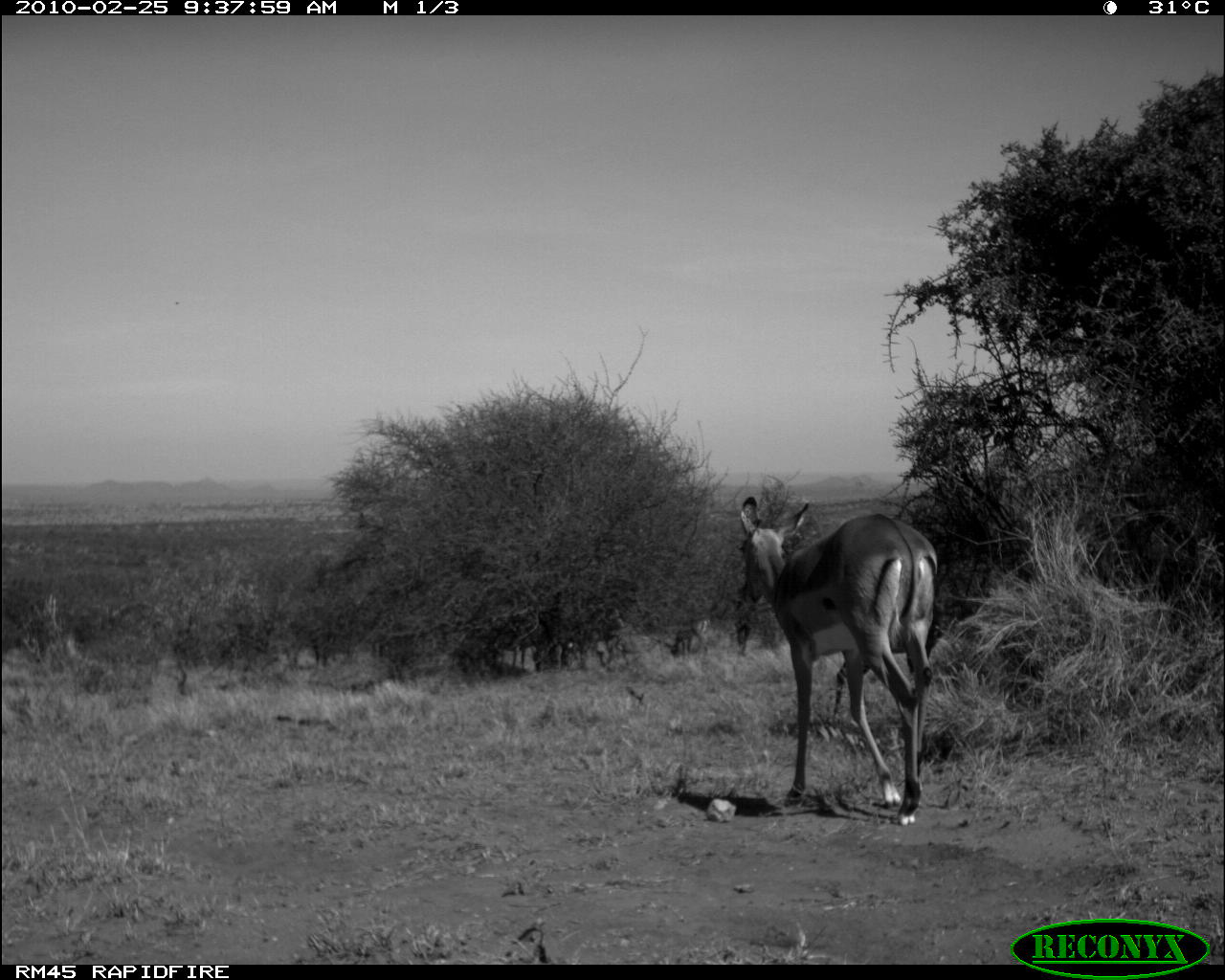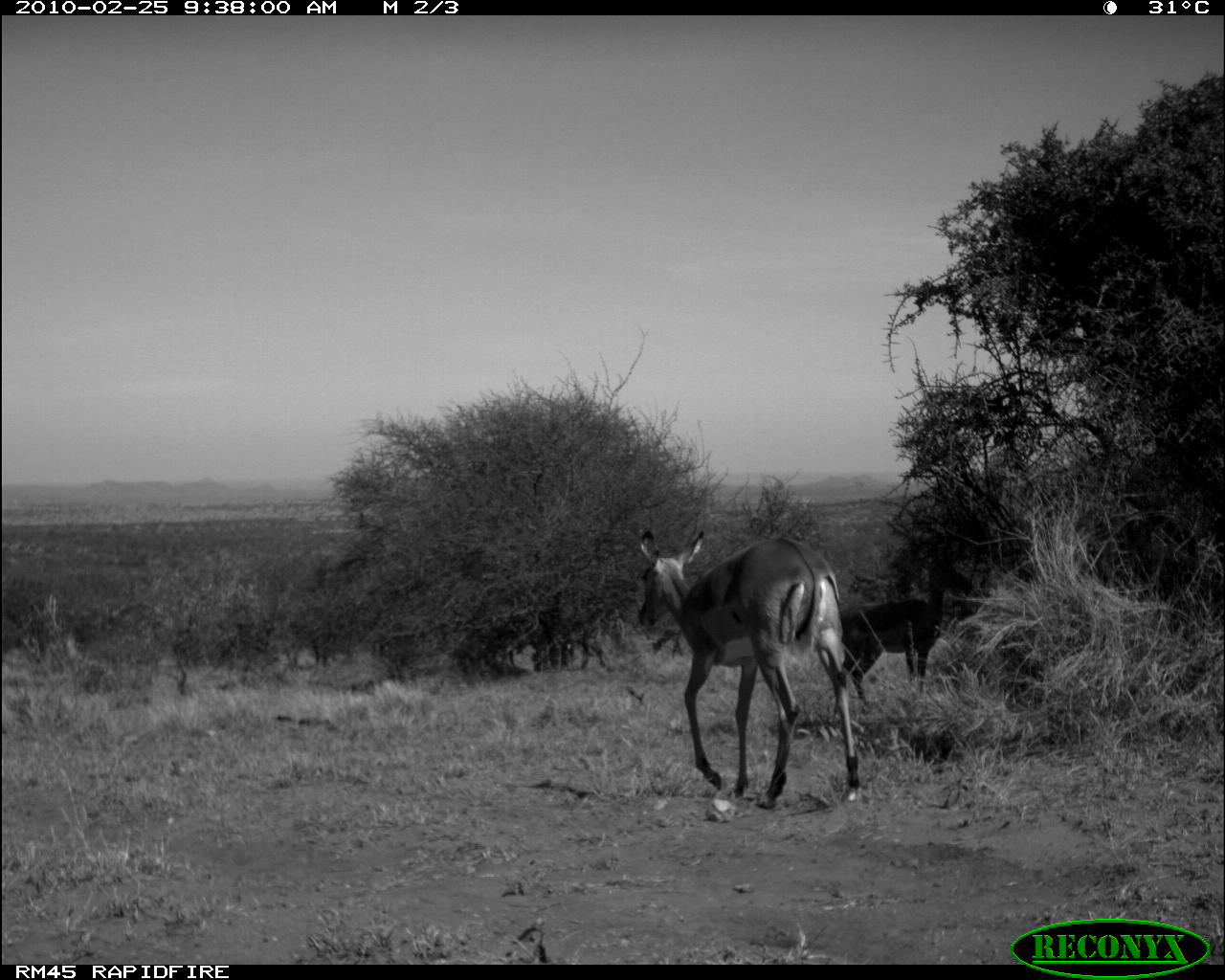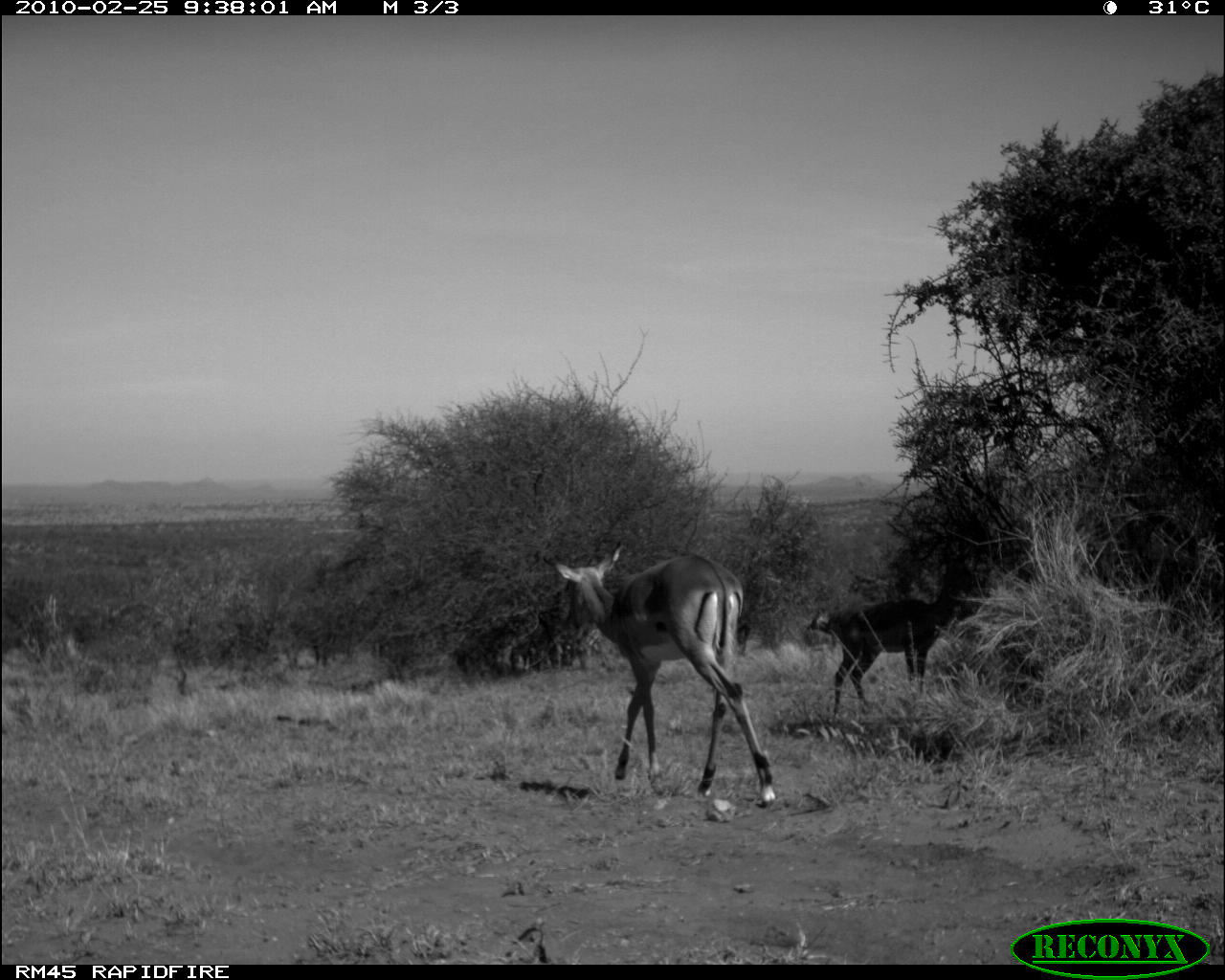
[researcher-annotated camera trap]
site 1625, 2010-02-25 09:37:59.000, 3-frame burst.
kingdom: Animalia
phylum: Chordata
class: Mammalia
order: Artiodactyla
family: Bovidae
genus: Aepyceros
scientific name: Aepyceros melampus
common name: impala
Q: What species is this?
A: Aepyceros melampus (impala).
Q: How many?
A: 2.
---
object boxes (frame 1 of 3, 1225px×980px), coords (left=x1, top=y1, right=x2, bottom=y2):
aepyceros melampus: (left=737, top=495, right=939, bottom=827)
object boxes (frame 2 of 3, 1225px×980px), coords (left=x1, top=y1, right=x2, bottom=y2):
aepyceros melampus: (left=635, top=529, right=860, bottom=810); (left=832, top=540, right=974, bottom=722)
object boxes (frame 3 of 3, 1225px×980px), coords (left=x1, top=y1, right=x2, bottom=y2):
aepyceros melampus: (left=541, top=541, right=773, bottom=824); (left=805, top=538, right=974, bottom=718)